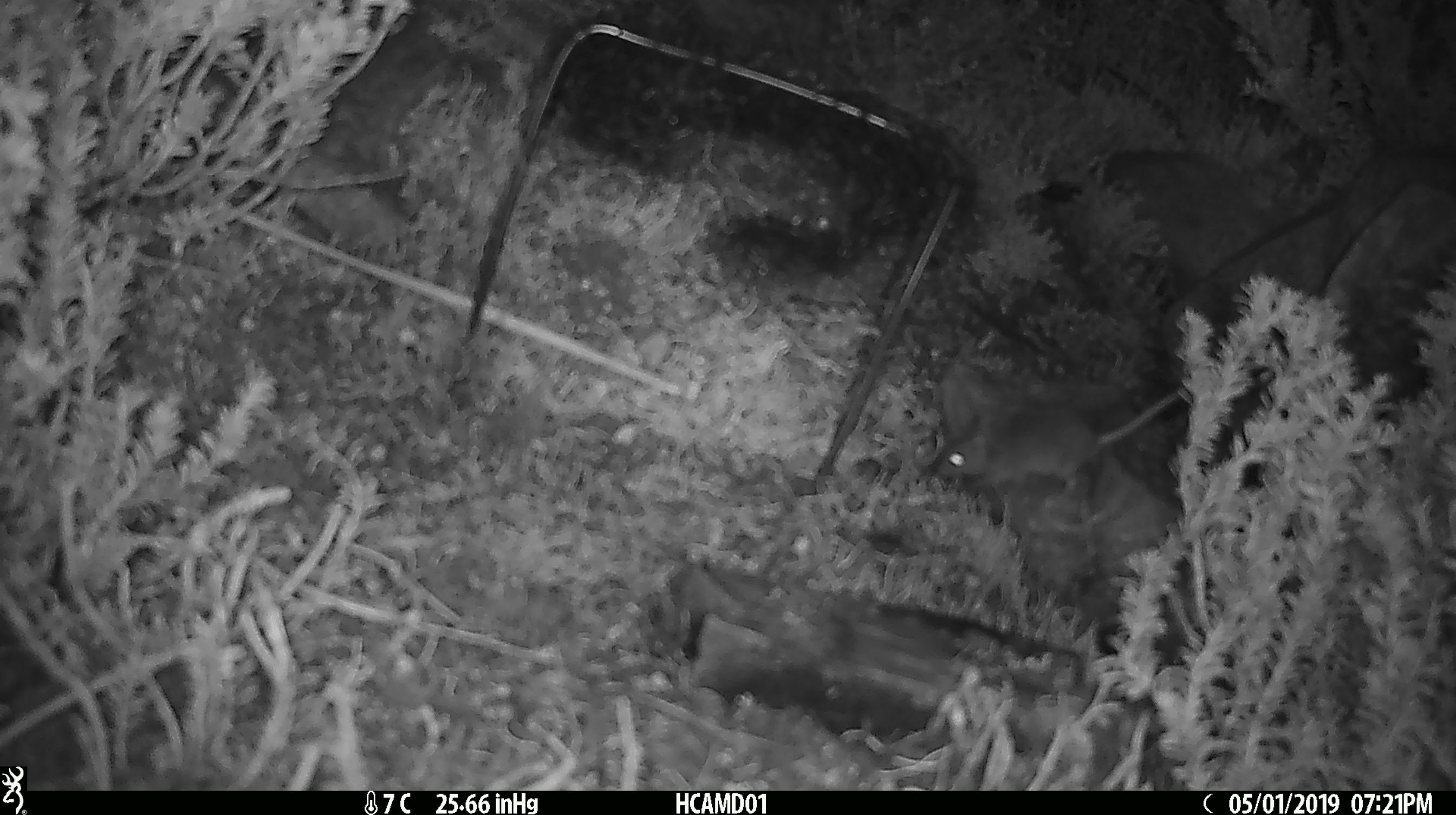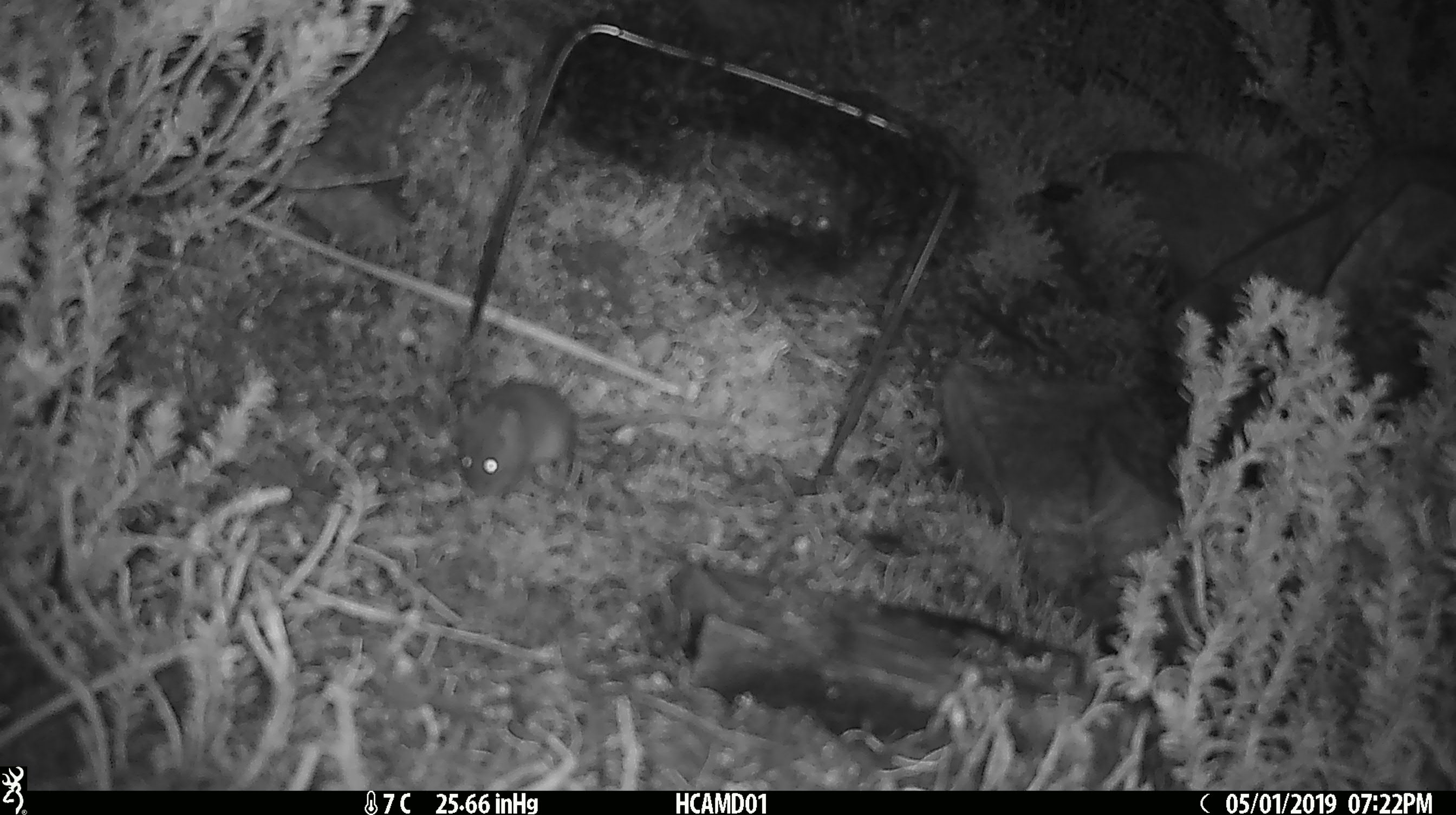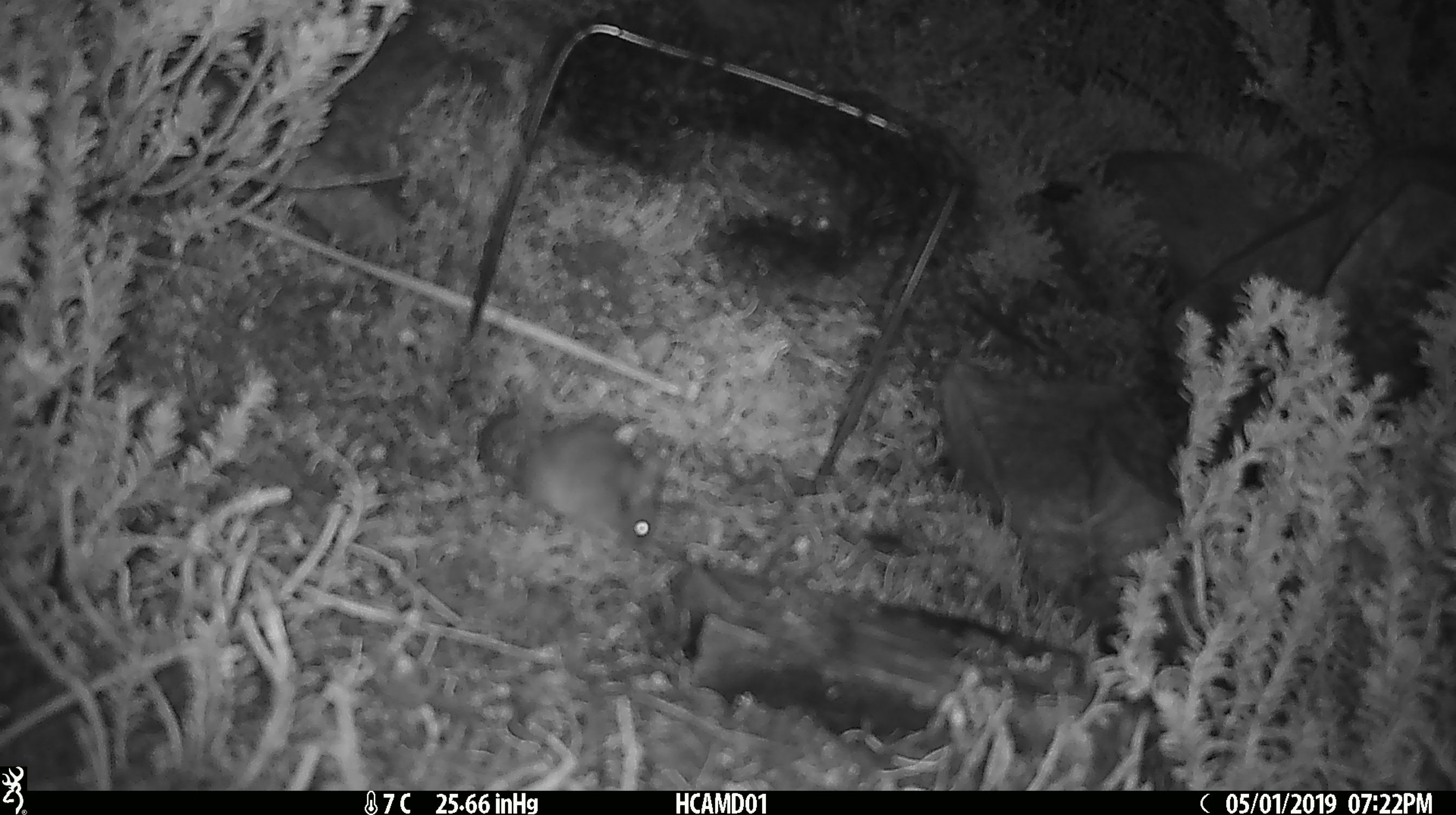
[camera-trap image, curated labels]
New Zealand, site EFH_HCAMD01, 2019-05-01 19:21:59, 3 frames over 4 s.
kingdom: Animalia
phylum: Chordata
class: Mammalia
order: Rodentia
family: Muridae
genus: Mus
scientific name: Mus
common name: mouse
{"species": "mouse (Mus)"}